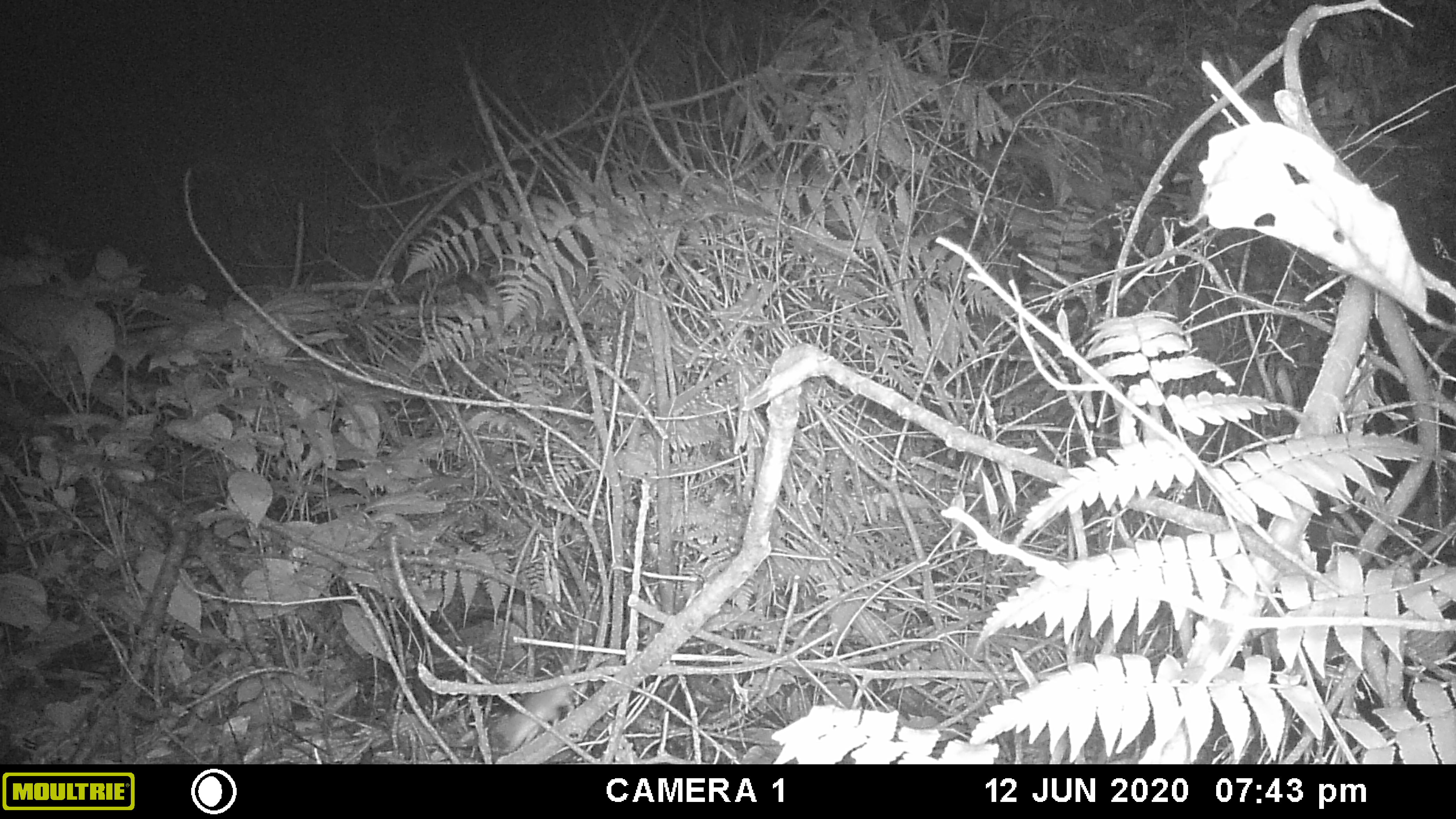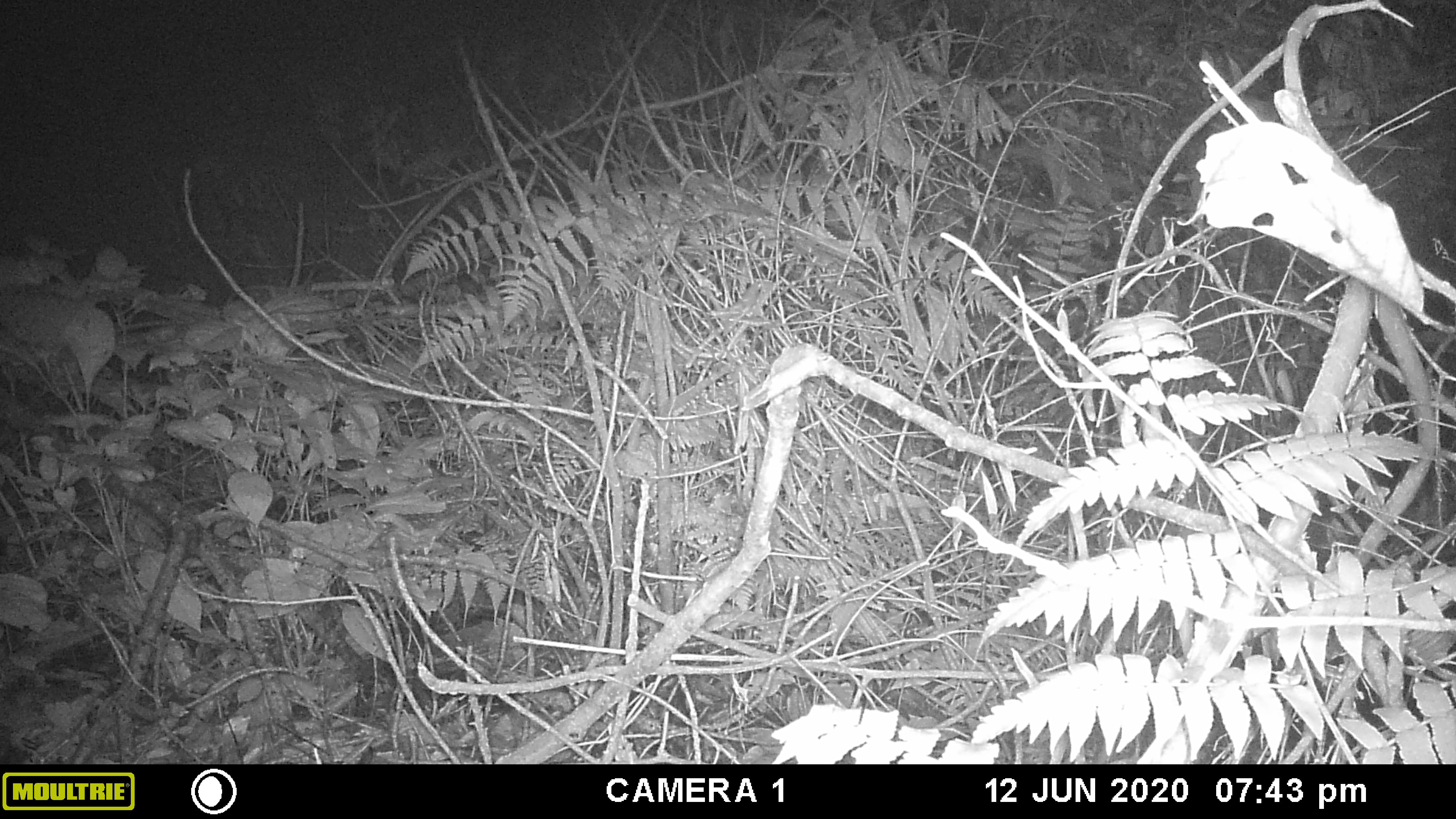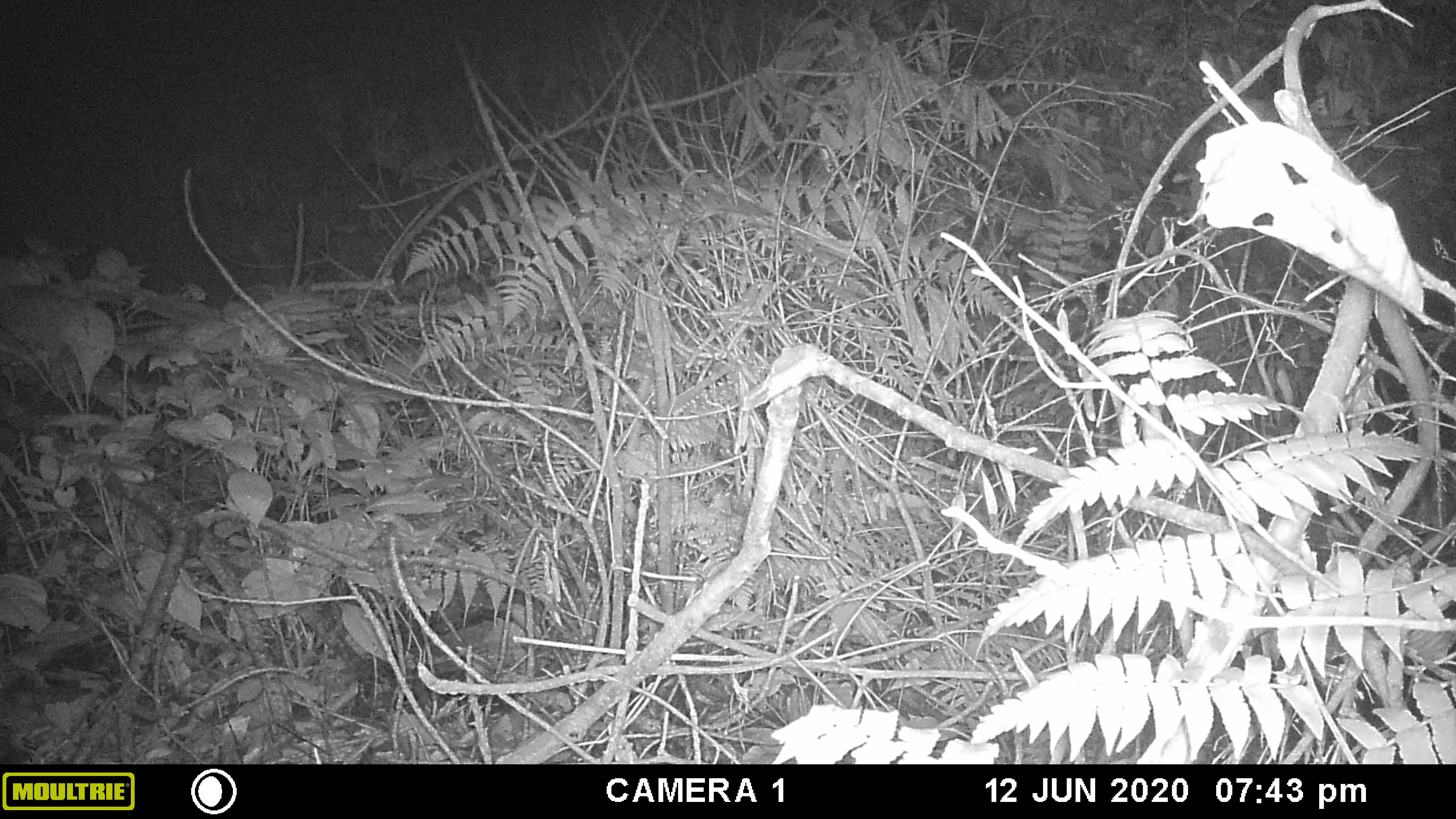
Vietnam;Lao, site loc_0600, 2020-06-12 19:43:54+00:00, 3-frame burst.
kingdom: Animalia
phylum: Chordata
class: Mammalia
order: Rodentia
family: Muridae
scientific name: Muridae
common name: old-world mice and rats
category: unidentified murid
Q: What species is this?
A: Unidentified murid (old-world mice and rats) (Muridae).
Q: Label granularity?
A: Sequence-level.